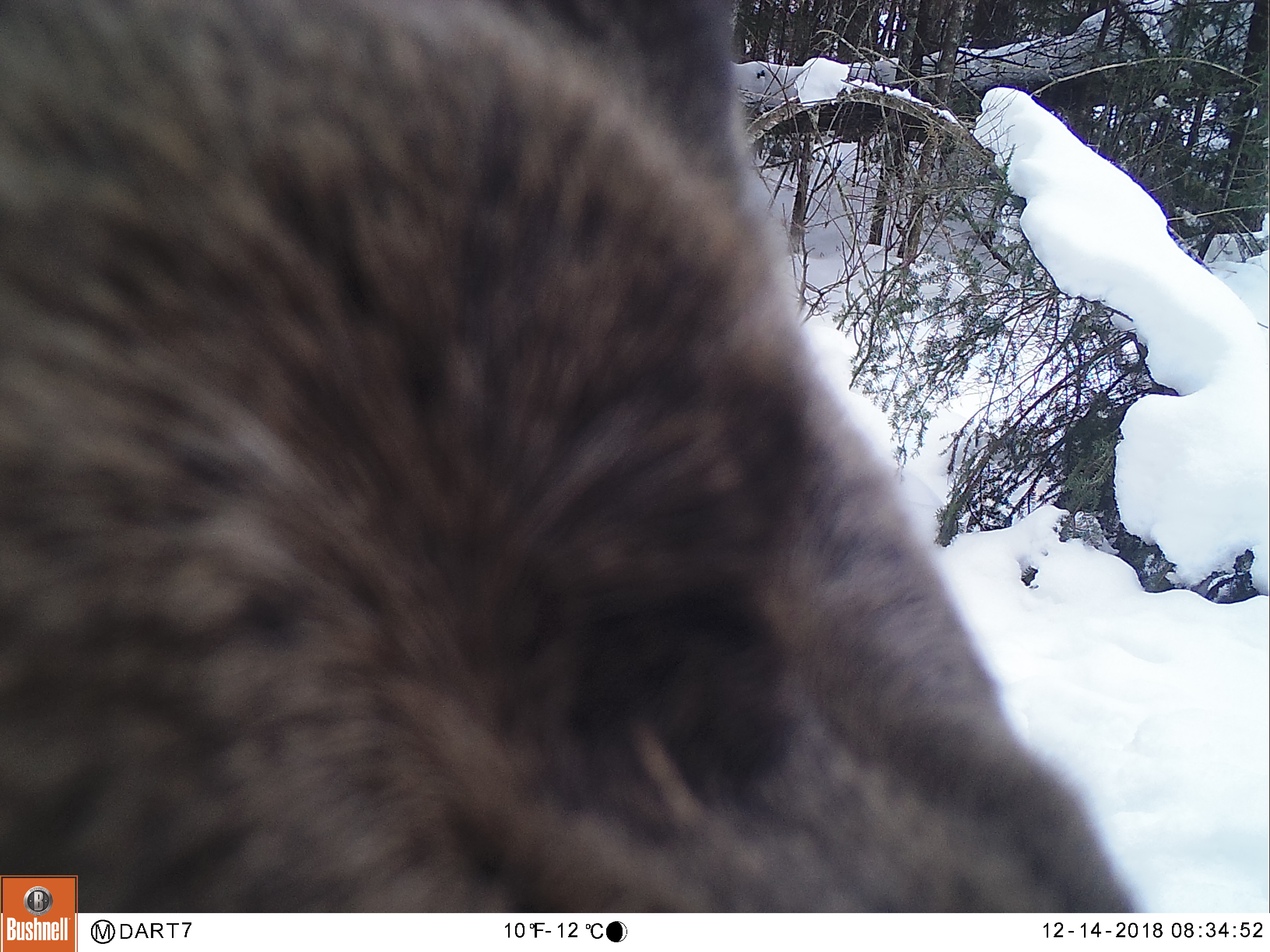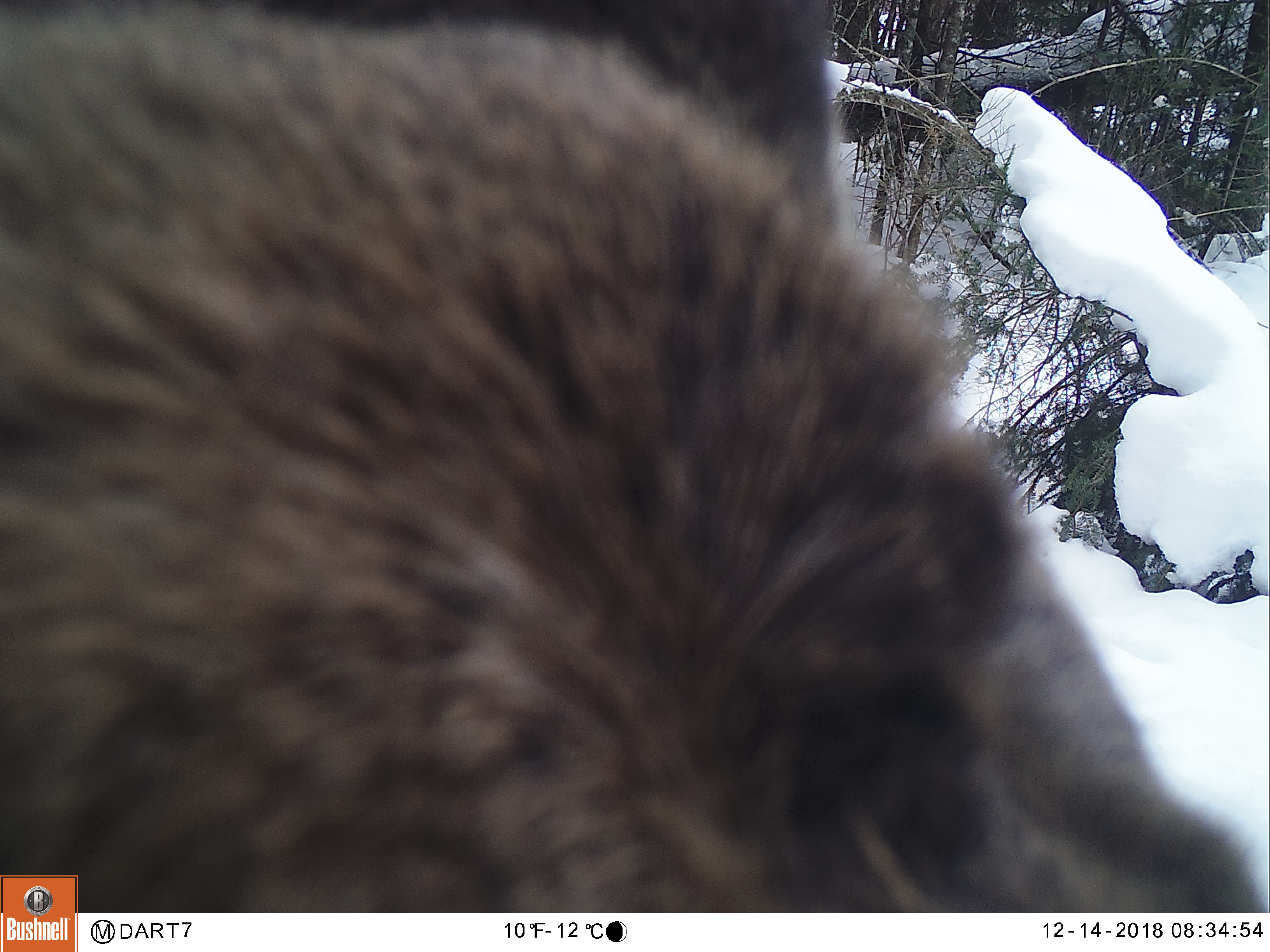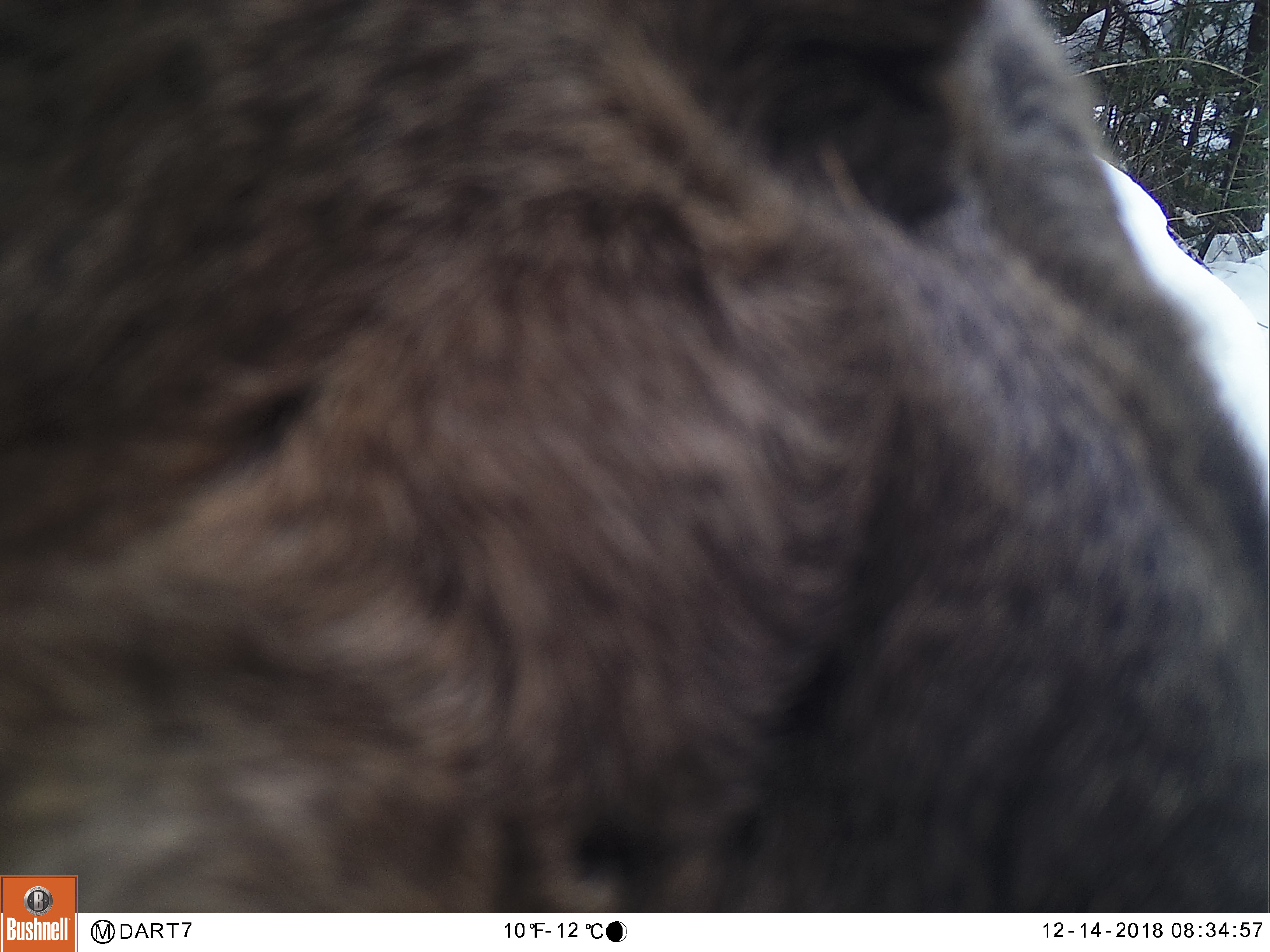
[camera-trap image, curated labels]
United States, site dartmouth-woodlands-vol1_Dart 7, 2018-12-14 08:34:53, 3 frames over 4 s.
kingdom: Animalia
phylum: Chordata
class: Mammalia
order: Artiodactyla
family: Cervidae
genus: Alces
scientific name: Alces alces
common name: moose